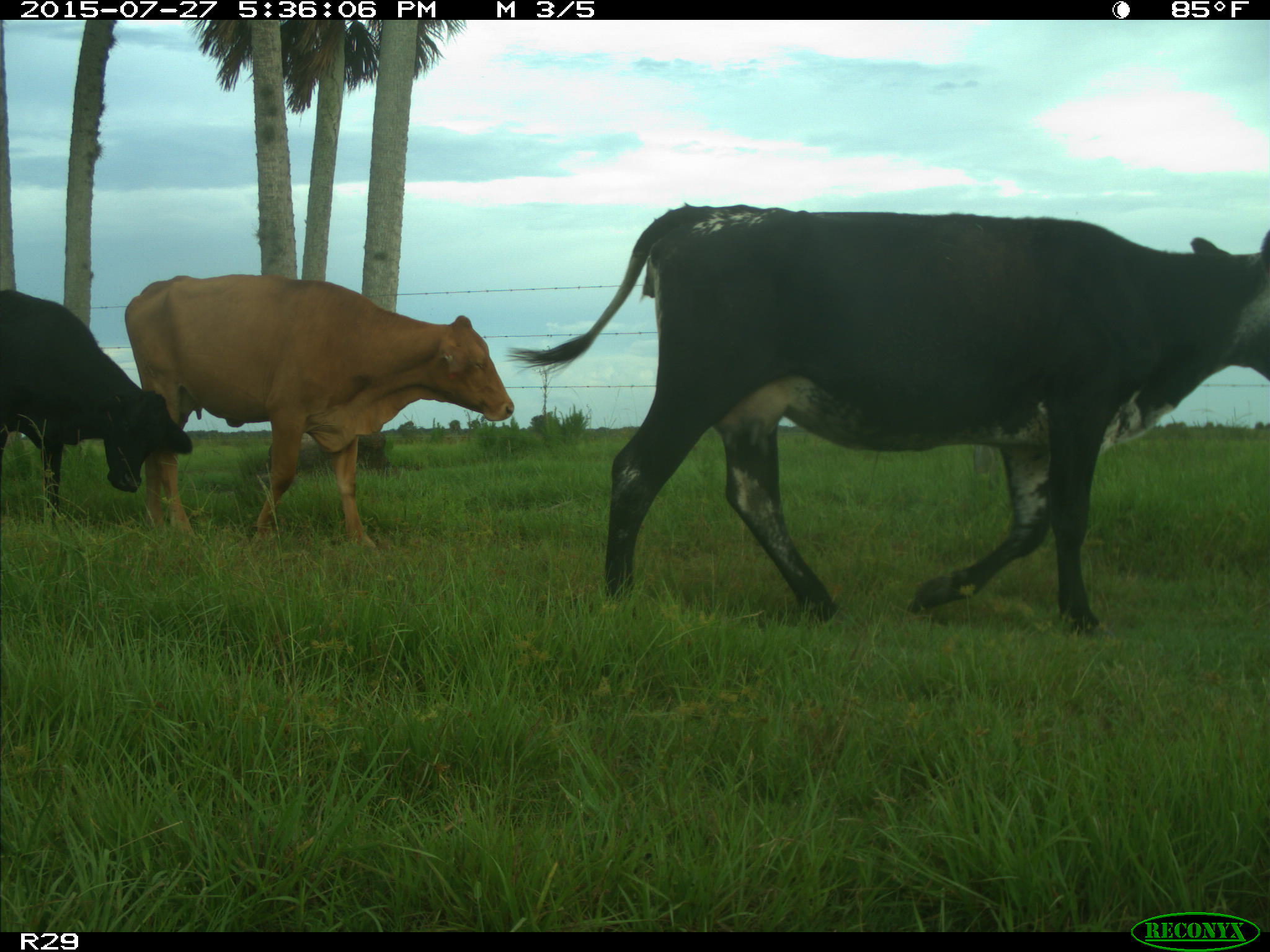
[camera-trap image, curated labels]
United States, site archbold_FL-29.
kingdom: Animalia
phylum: Chordata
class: Mammalia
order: Artiodactyla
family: Bovidae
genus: Bos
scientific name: Bos taurus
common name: domestic cow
Bos taurus (domestic cow).